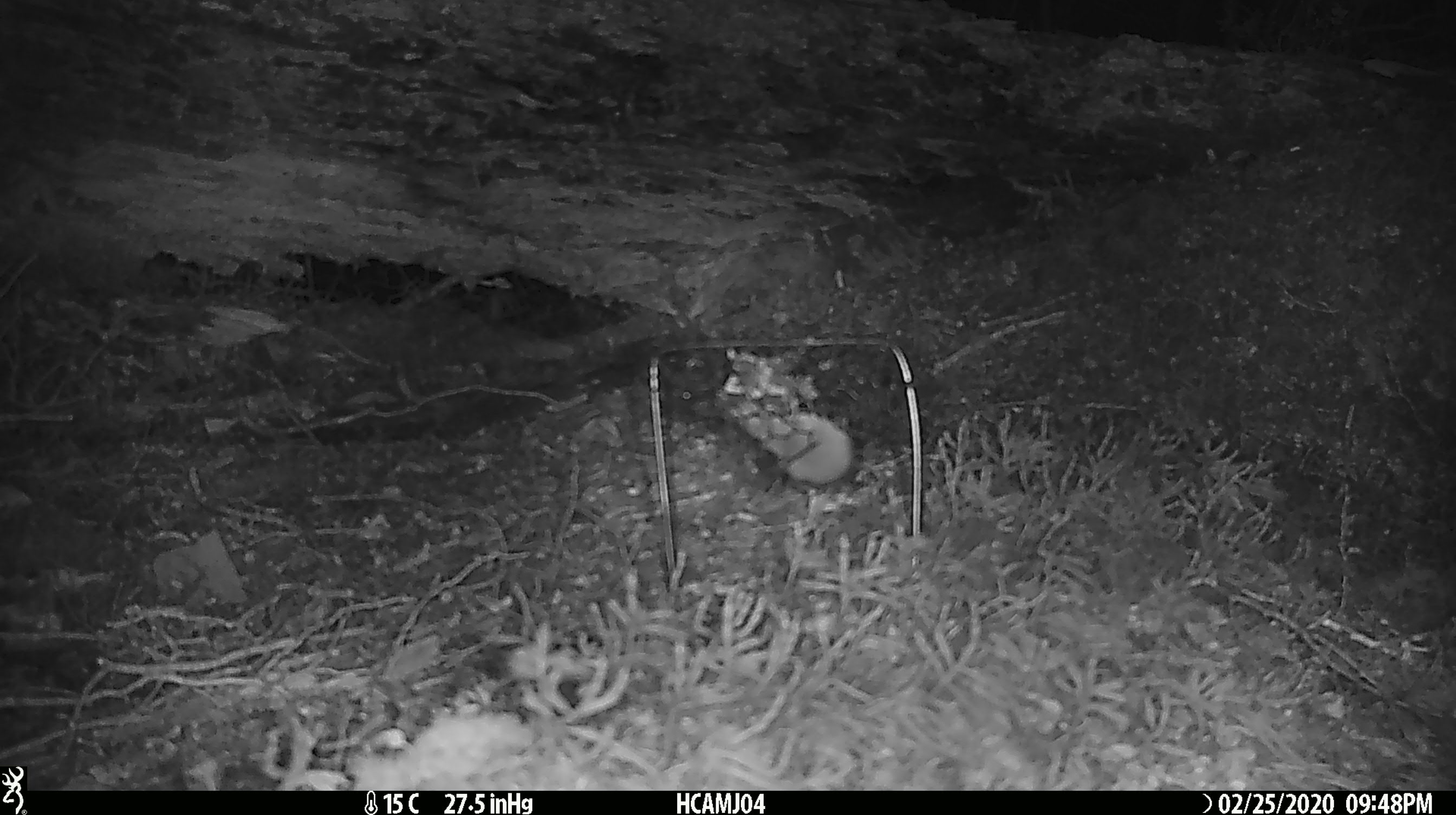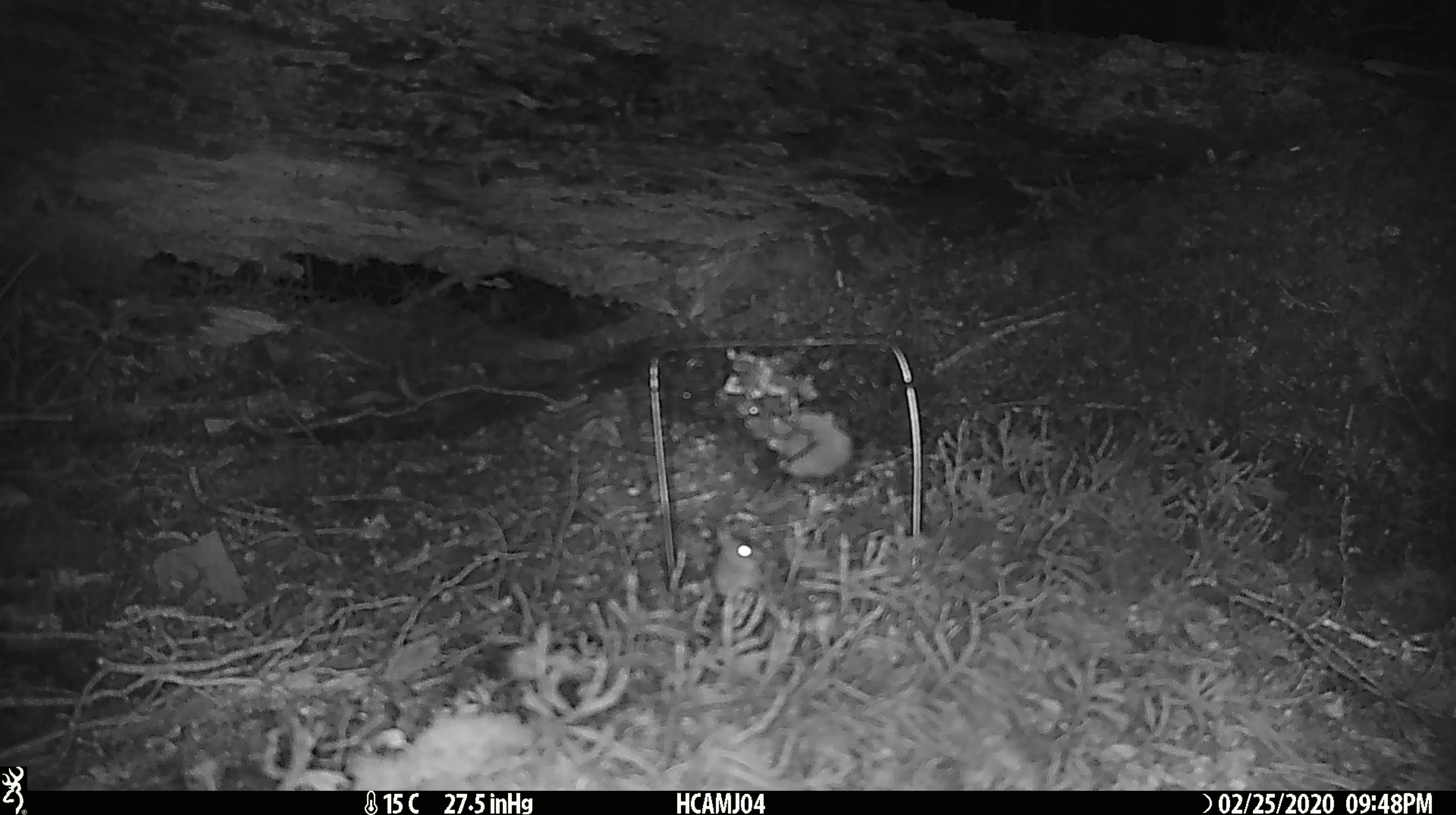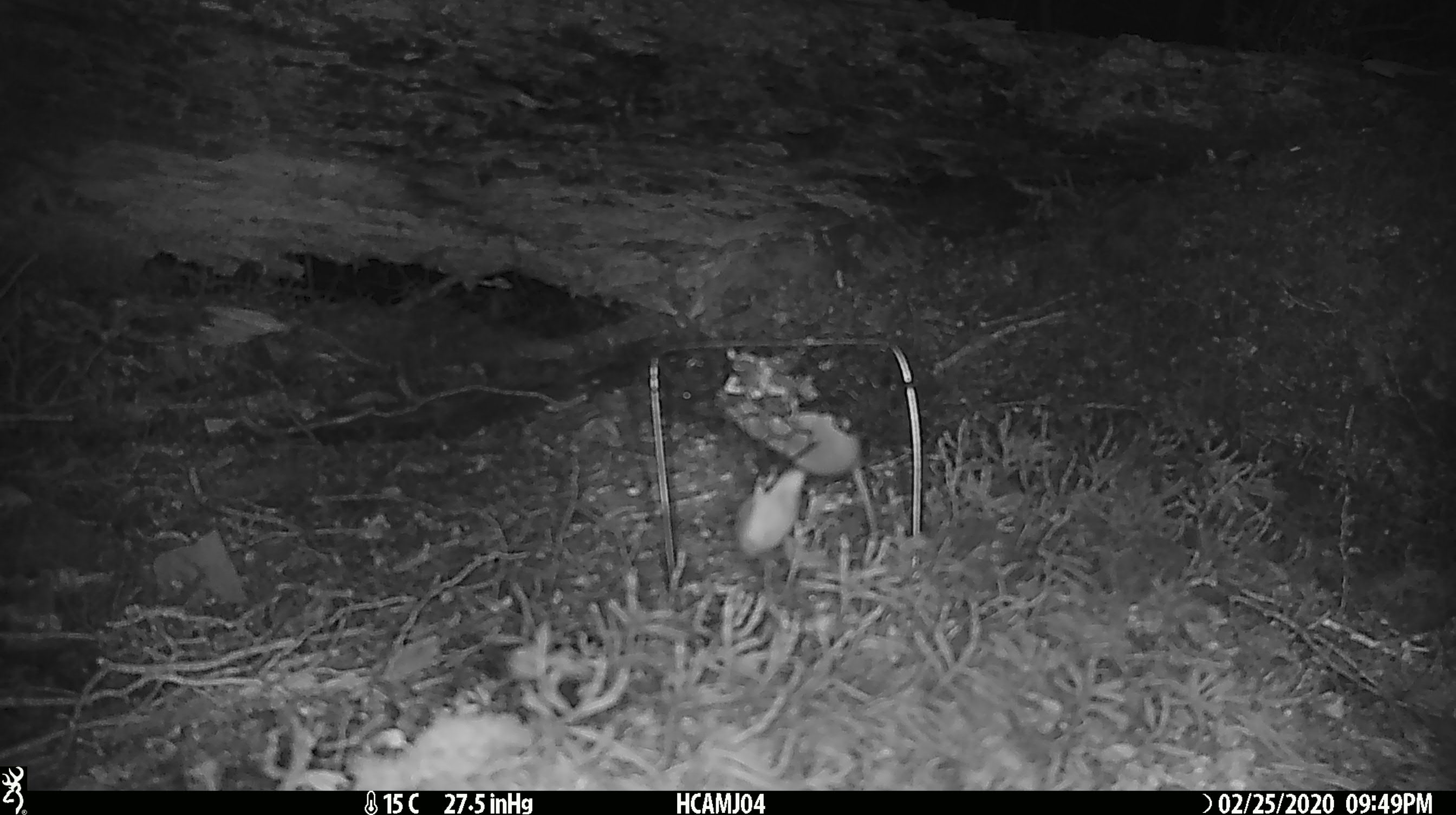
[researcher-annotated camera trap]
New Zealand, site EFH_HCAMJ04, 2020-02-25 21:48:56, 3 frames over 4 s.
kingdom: Animalia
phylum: Chordata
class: Mammalia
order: Rodentia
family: Muridae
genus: Mus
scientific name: Mus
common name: mouse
Mouse (Mus).